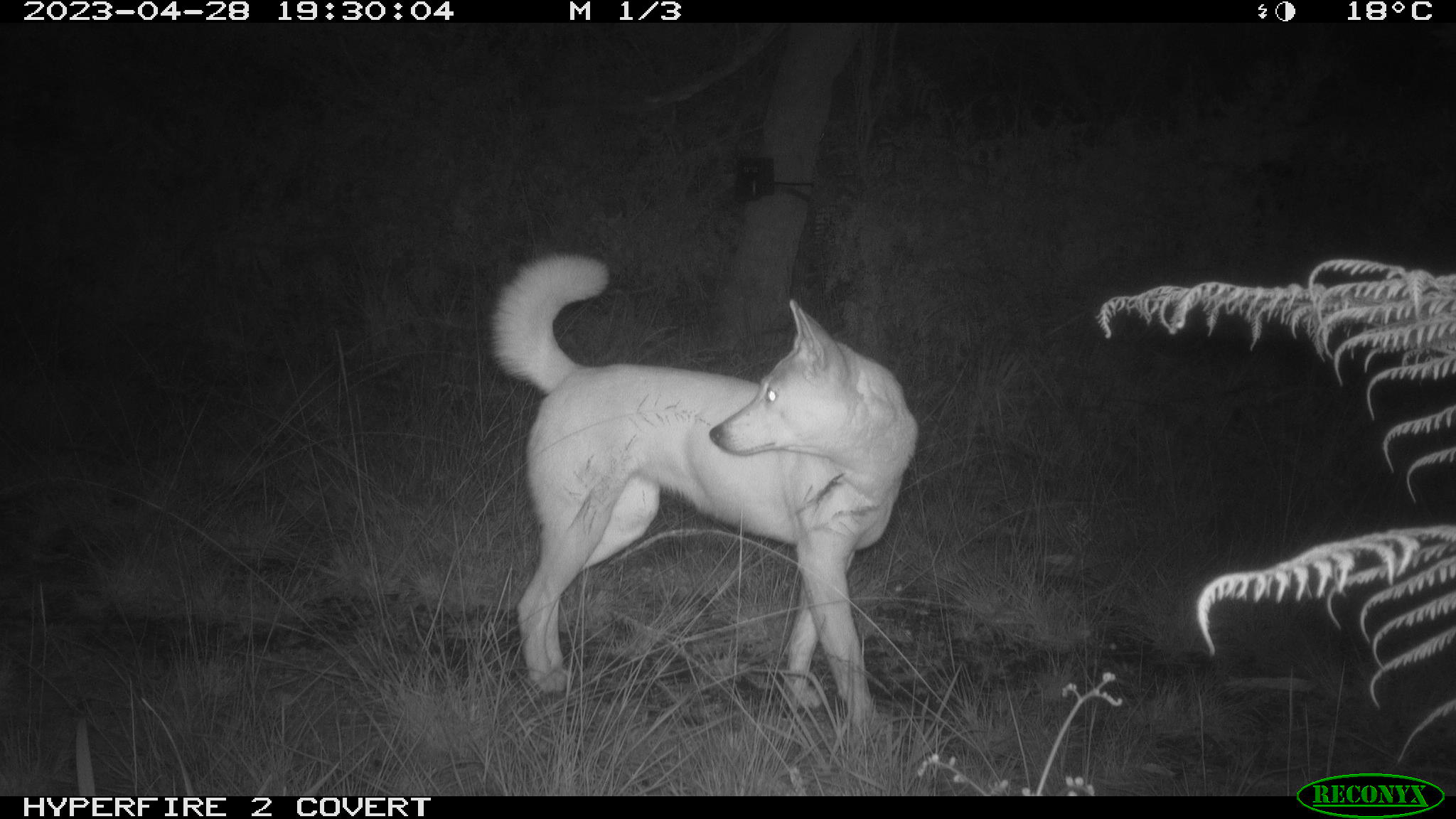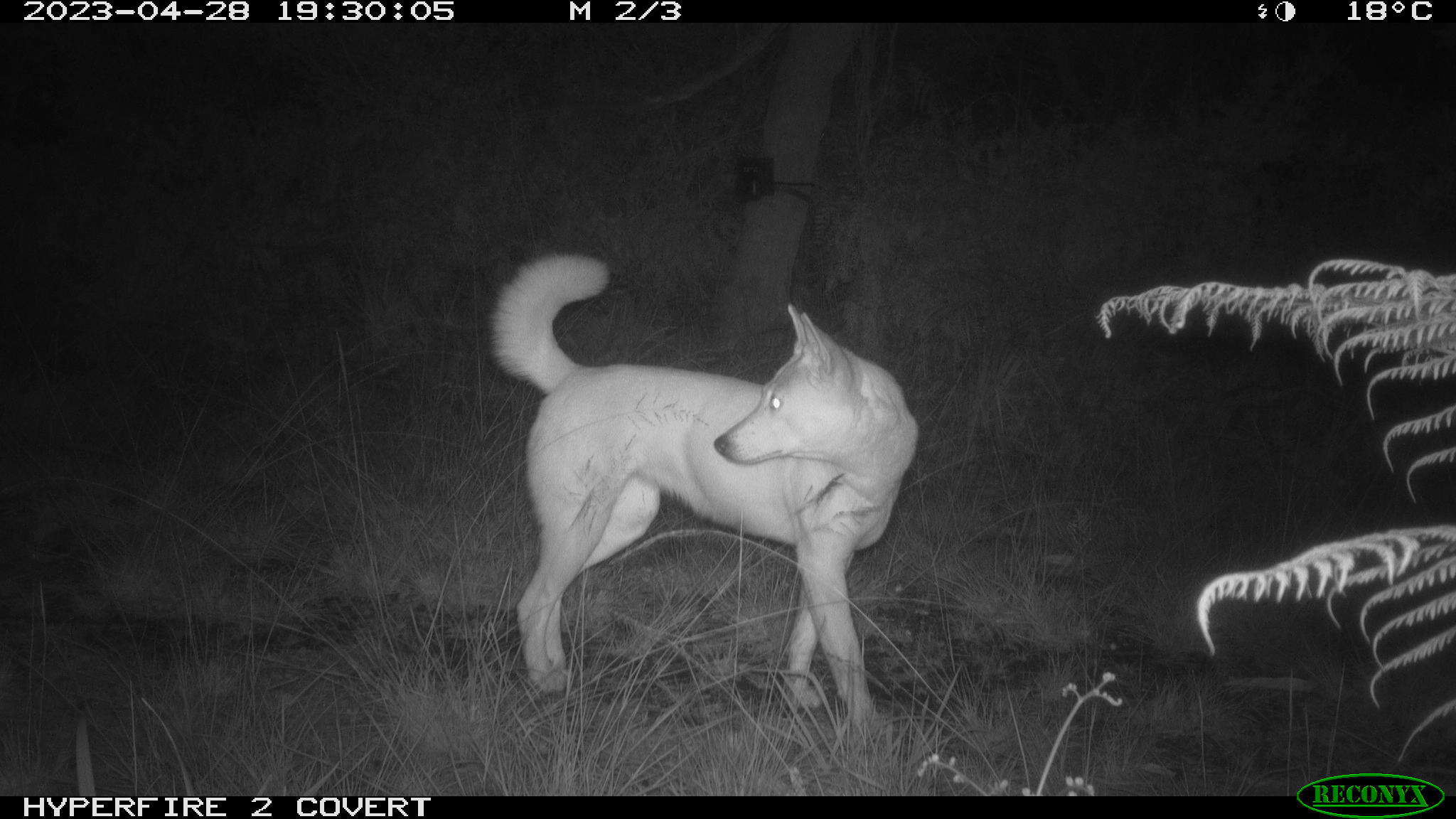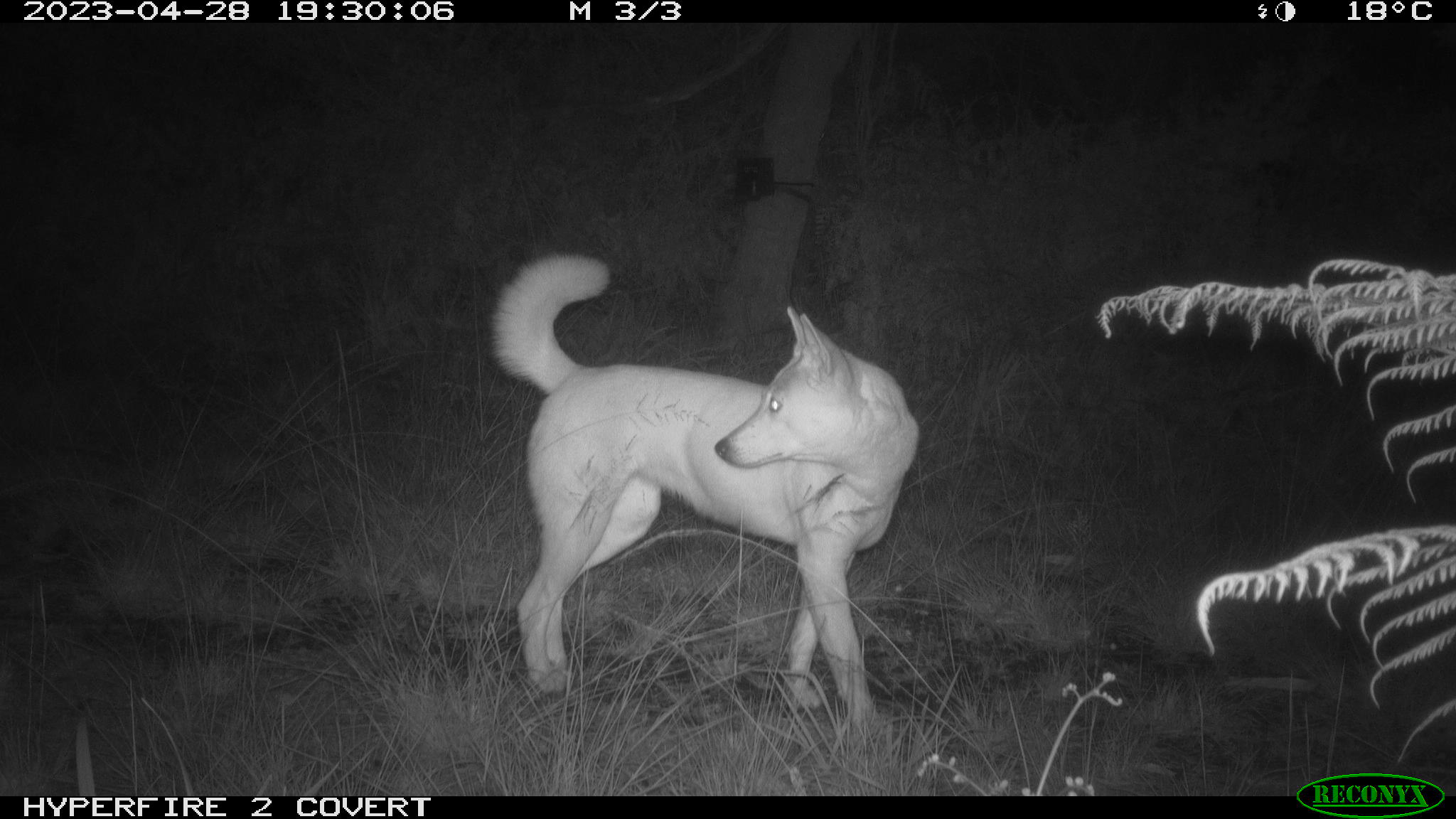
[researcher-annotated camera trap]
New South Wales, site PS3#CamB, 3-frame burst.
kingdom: Animalia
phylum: Chordata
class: Mammalia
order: Carnivora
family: Canidae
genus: Canis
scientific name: Canis familiaris dingo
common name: dingo